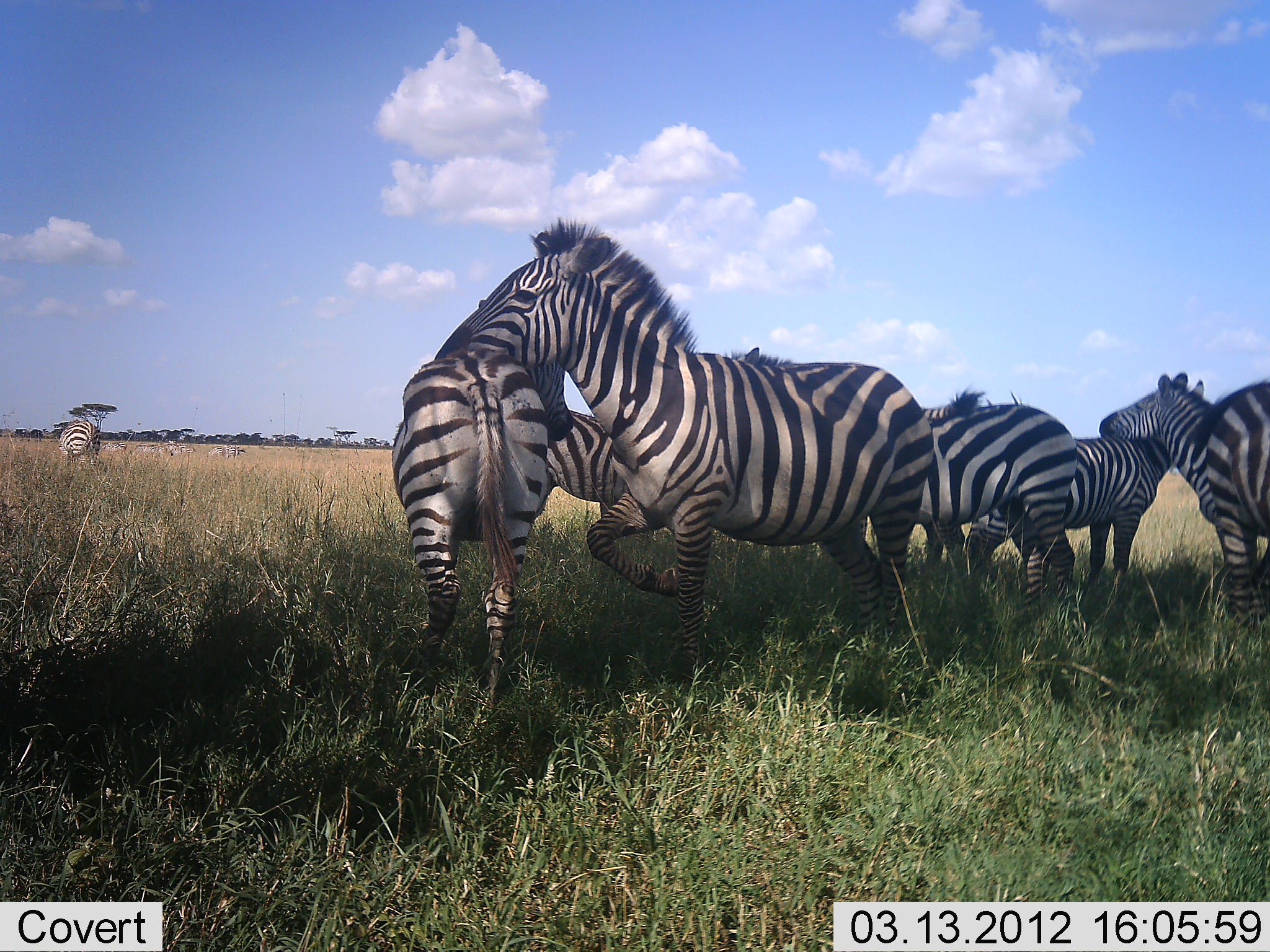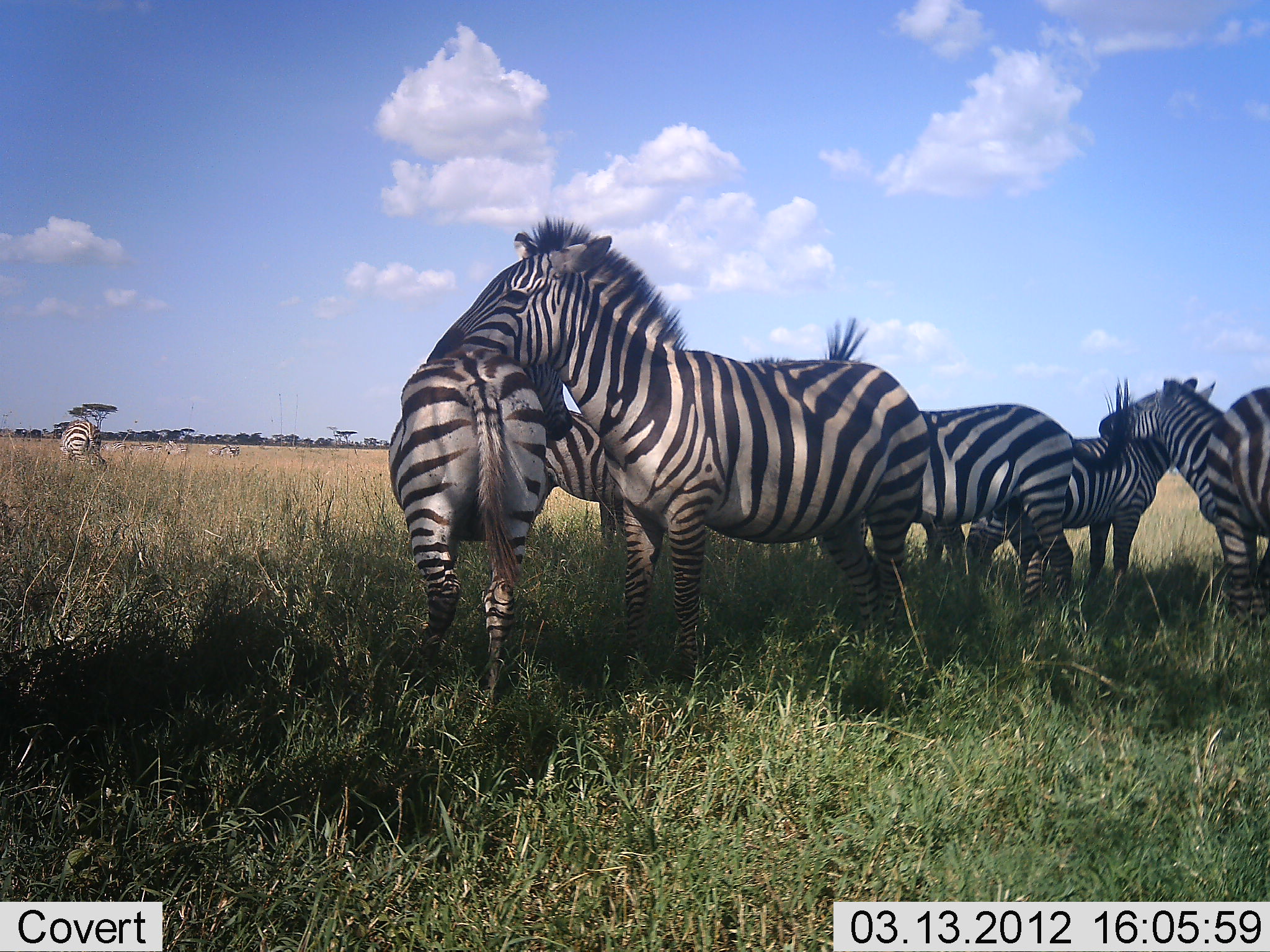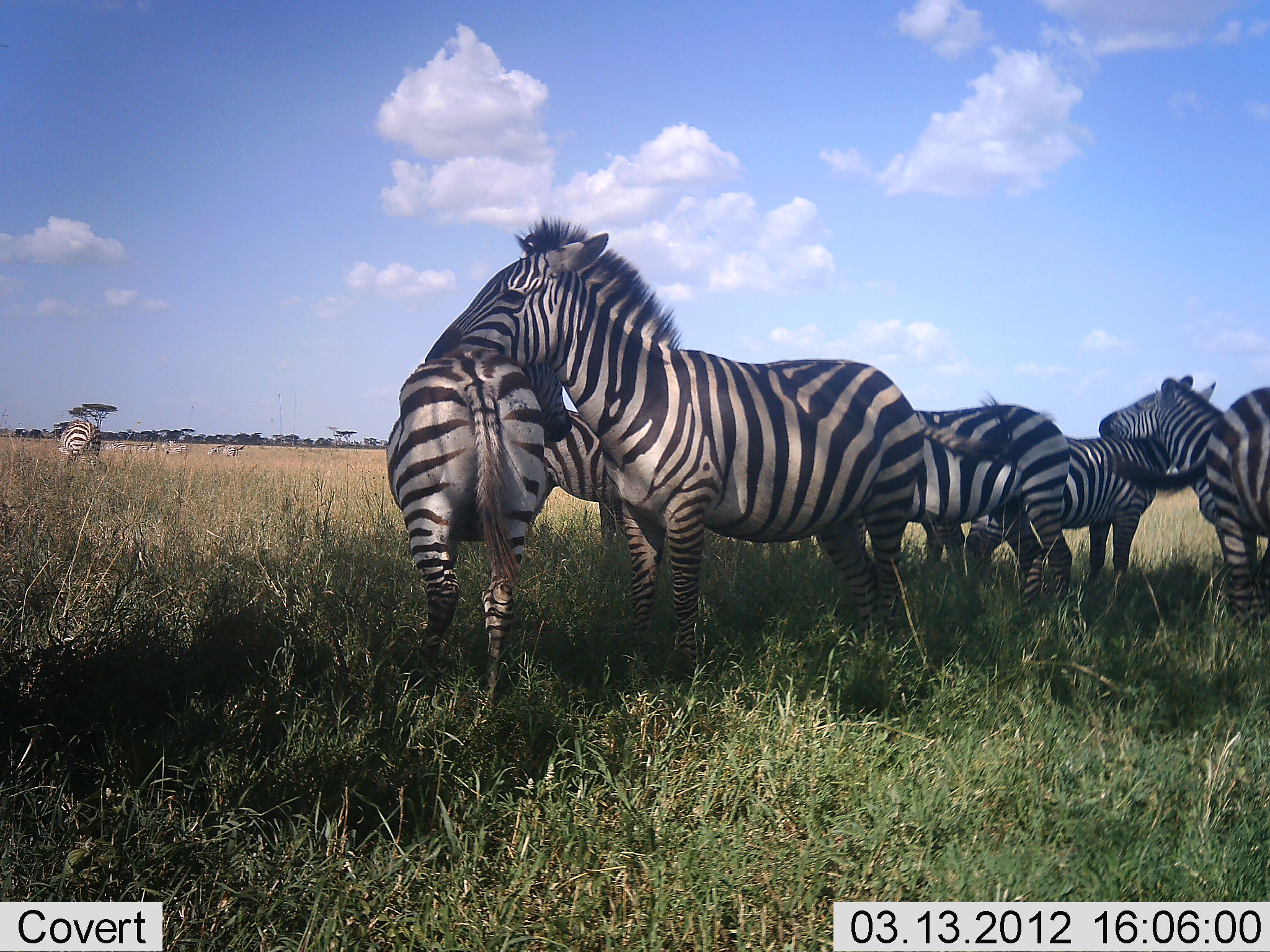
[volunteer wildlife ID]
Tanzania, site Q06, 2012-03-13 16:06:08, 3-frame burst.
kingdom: Animalia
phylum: Chordata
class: Mammalia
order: Perissodactyla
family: Equidae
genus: Equus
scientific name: Equus quagga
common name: plains zebra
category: zebra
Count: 8.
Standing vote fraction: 85%.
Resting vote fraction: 4%.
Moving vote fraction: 4%.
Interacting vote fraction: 70%.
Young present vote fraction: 4%.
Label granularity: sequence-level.